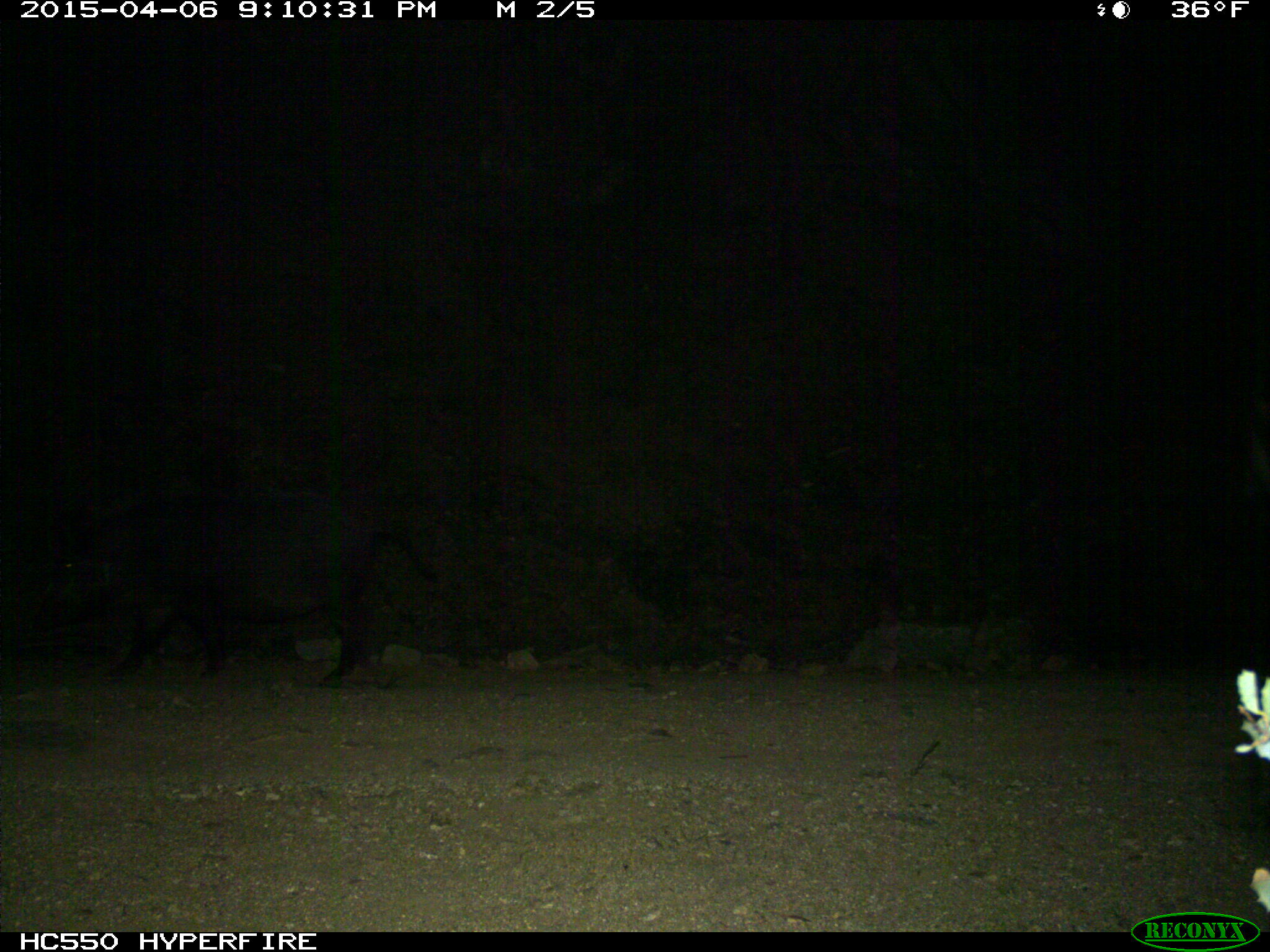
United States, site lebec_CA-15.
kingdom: Animalia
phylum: Chordata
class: Mammalia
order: Artiodactyla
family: Suidae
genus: Sus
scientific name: Sus scrofa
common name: wild boar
Sus scrofa (wild boar).